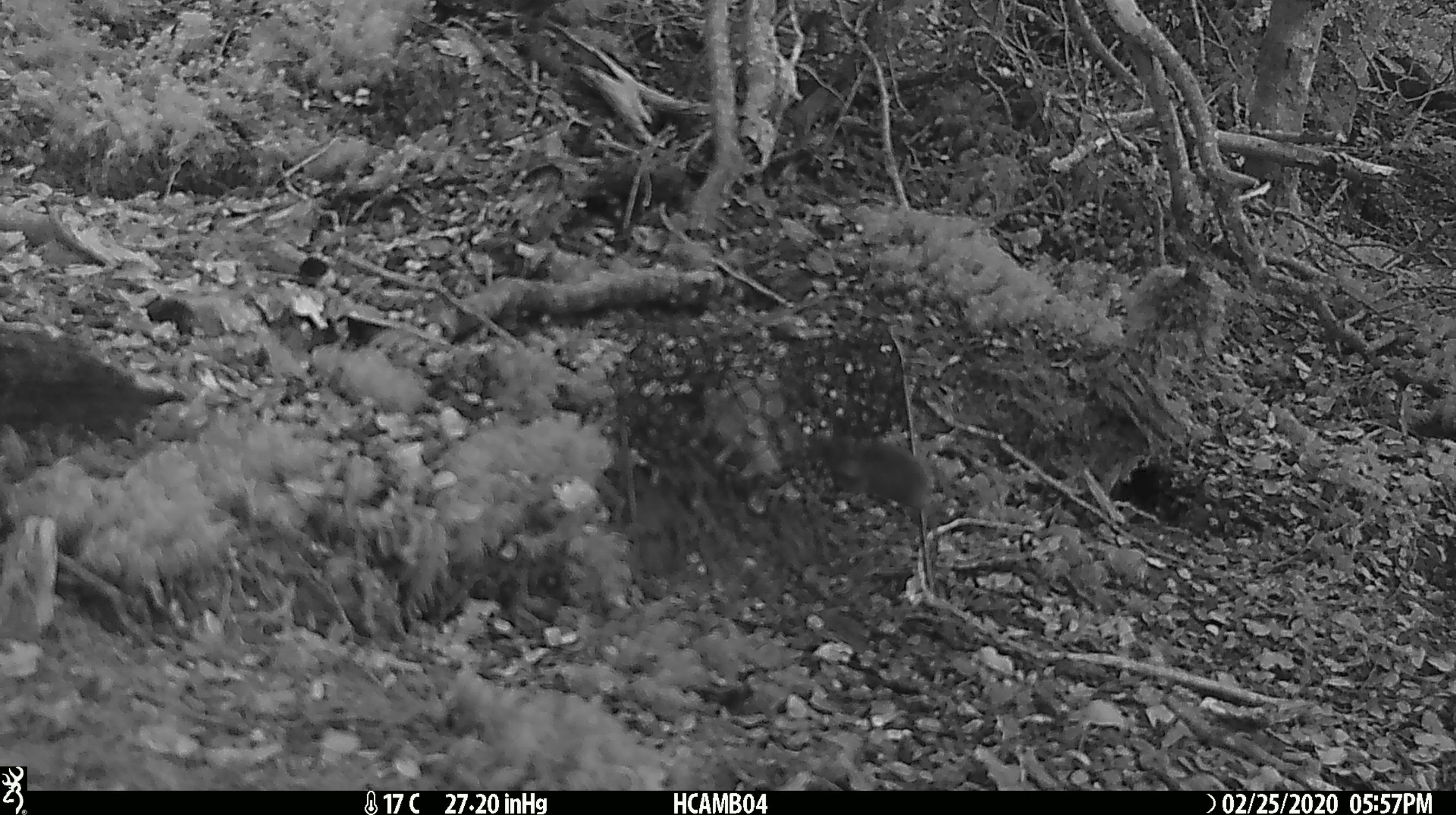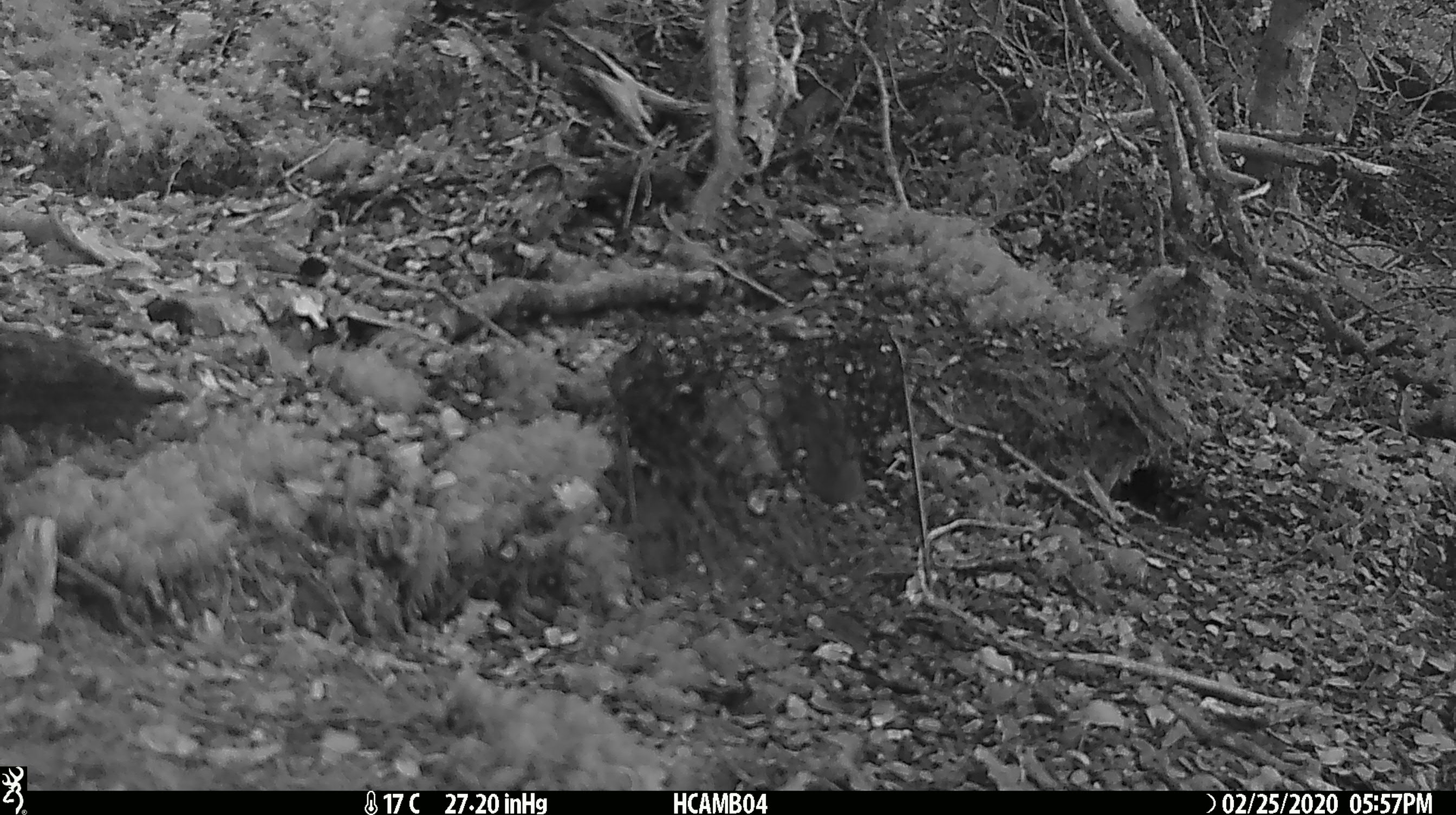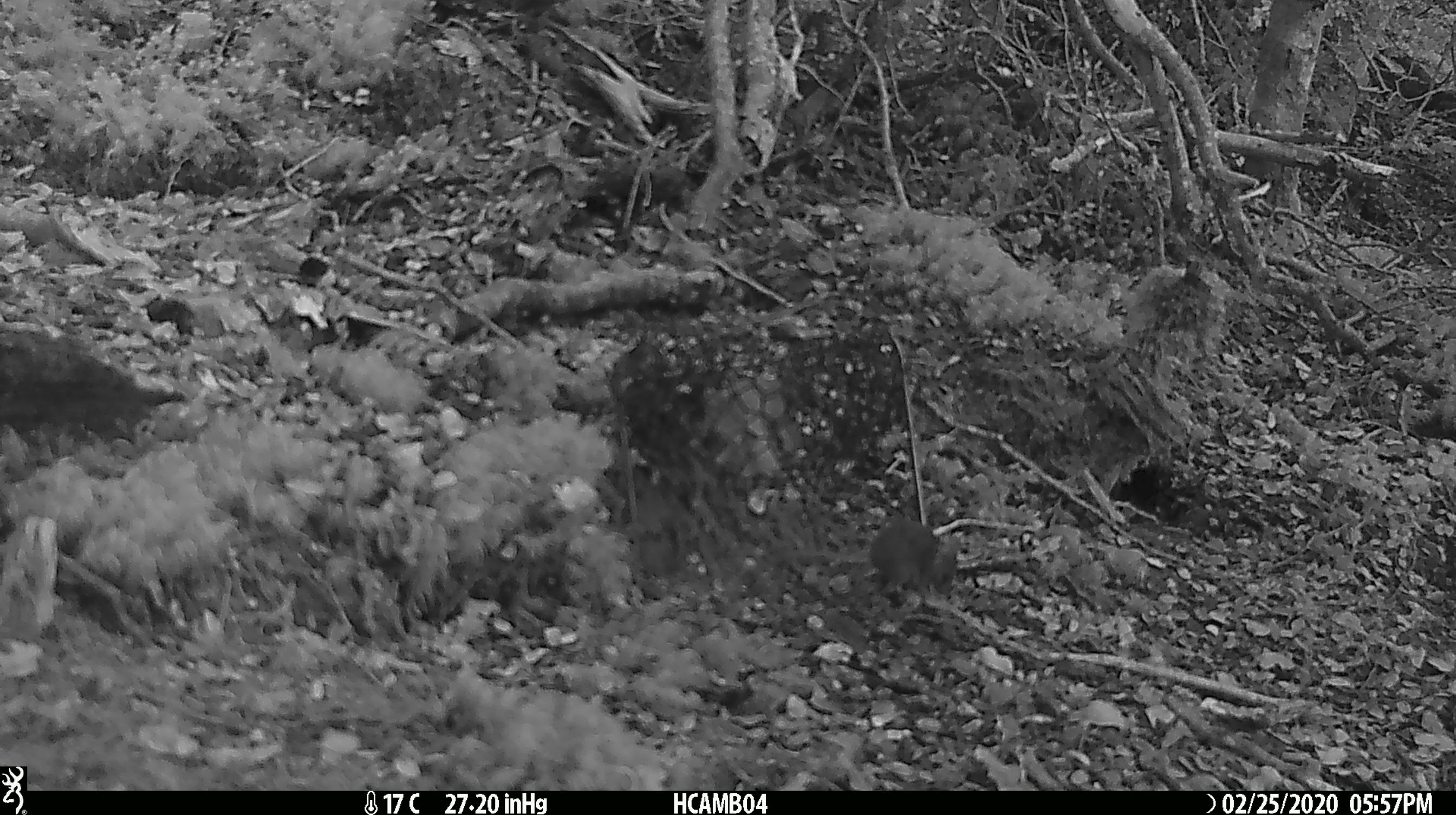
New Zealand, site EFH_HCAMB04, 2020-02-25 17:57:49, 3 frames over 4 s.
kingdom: Animalia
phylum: Chordata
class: Mammalia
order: Rodentia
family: Muridae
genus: Mus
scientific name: Mus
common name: mouse